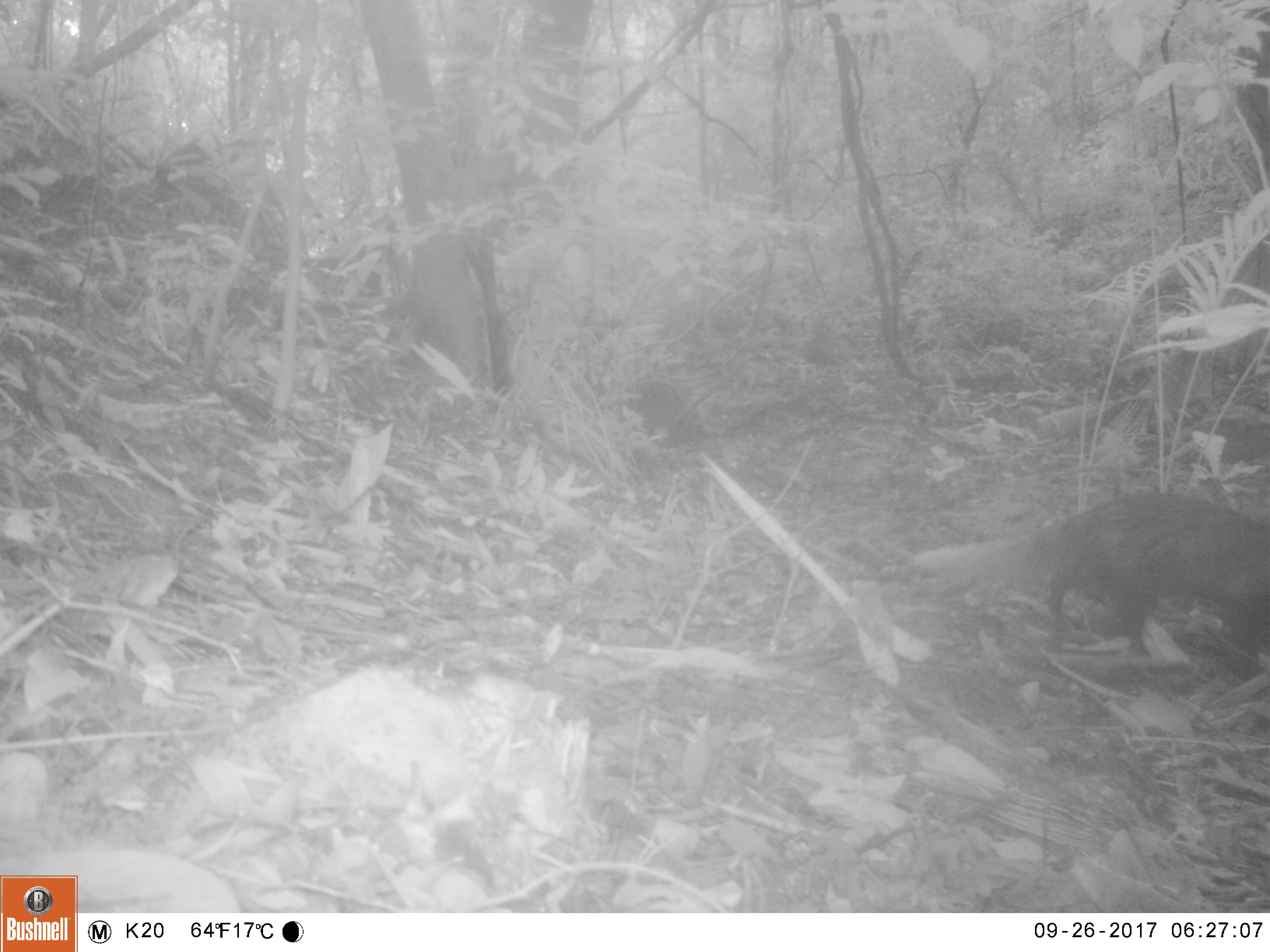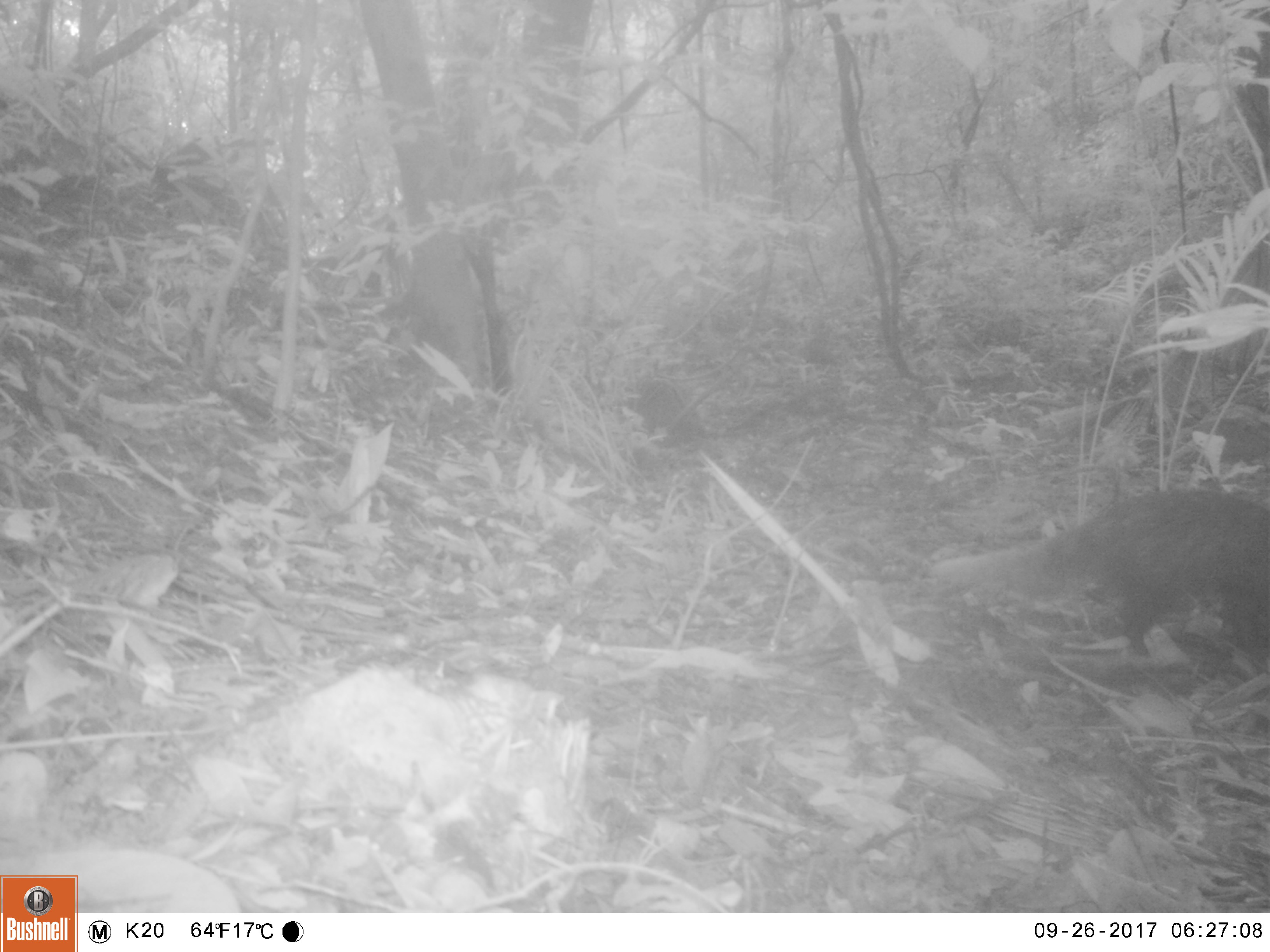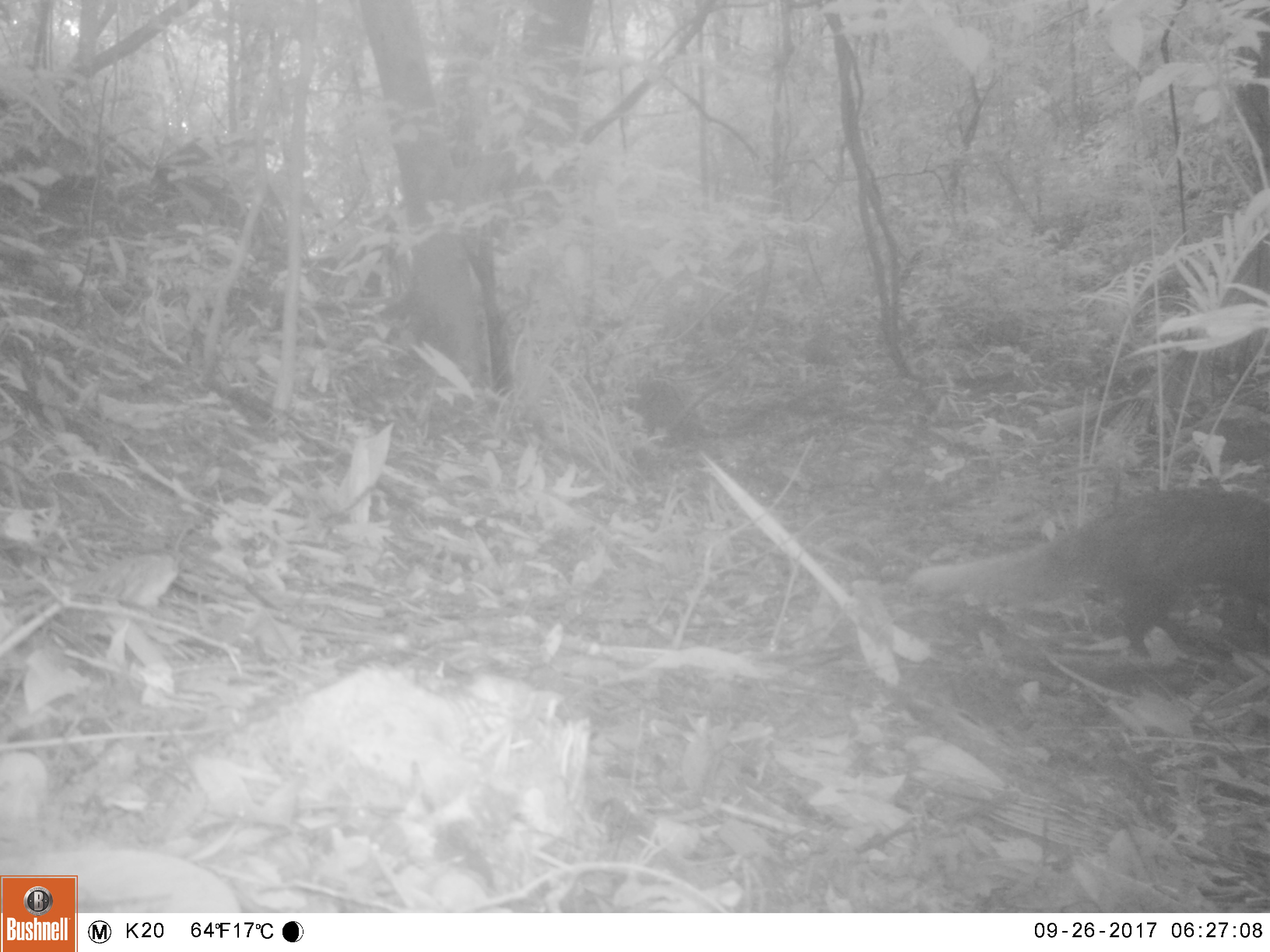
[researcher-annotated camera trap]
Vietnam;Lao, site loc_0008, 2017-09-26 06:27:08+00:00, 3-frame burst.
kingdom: Animalia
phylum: Chordata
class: Mammalia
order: Carnivora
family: Herpestidae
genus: Urva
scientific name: Urva urva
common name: crab-eating mongoose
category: crab eating mongoose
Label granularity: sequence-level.